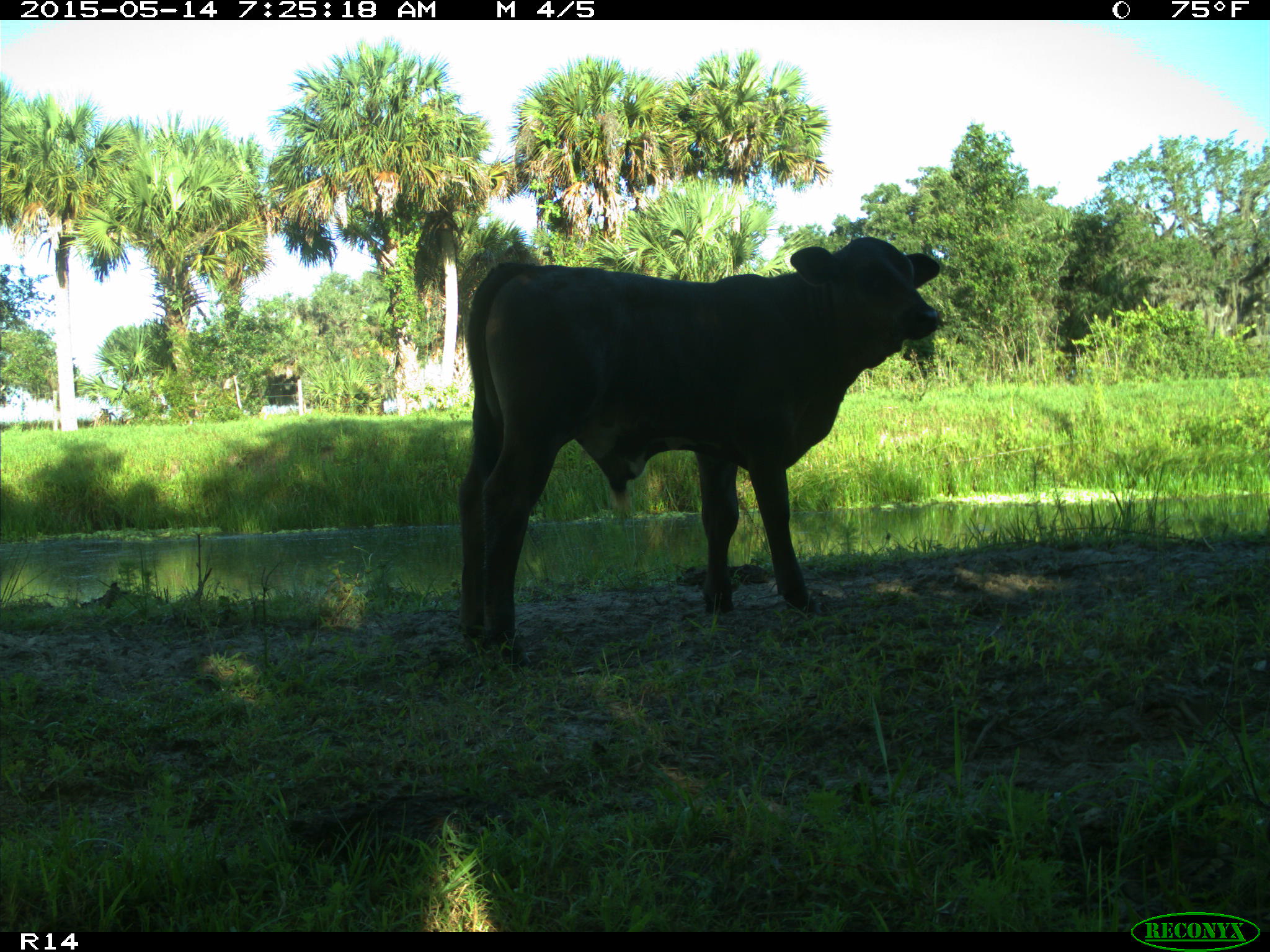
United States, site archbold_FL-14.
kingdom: Animalia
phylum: Chordata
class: Mammalia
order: Artiodactyla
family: Bovidae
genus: Bos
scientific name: Bos taurus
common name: domestic cow